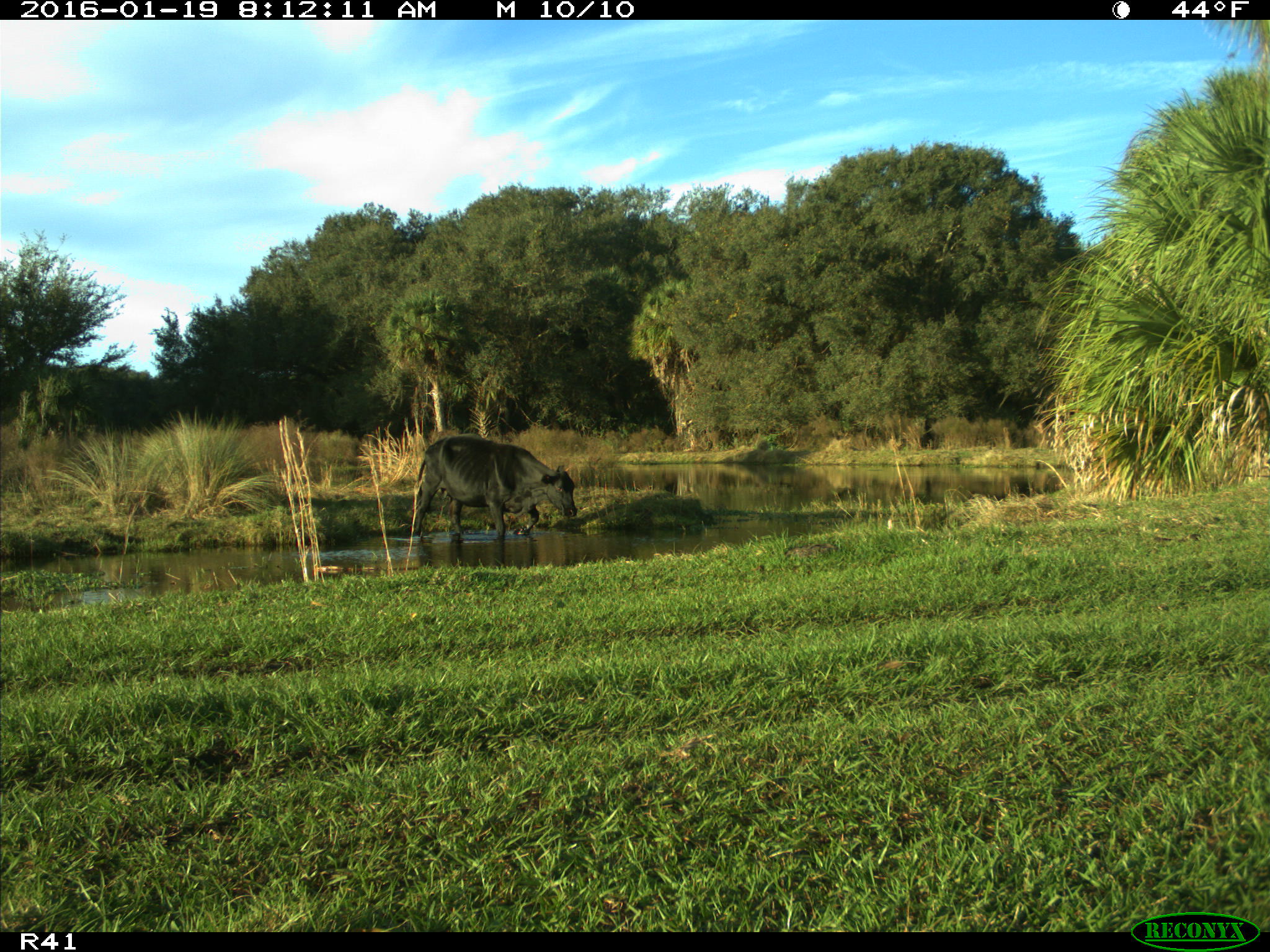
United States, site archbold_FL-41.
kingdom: Animalia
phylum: Chordata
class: Mammalia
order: Artiodactyla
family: Bovidae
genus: Bos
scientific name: Bos taurus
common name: domestic cow